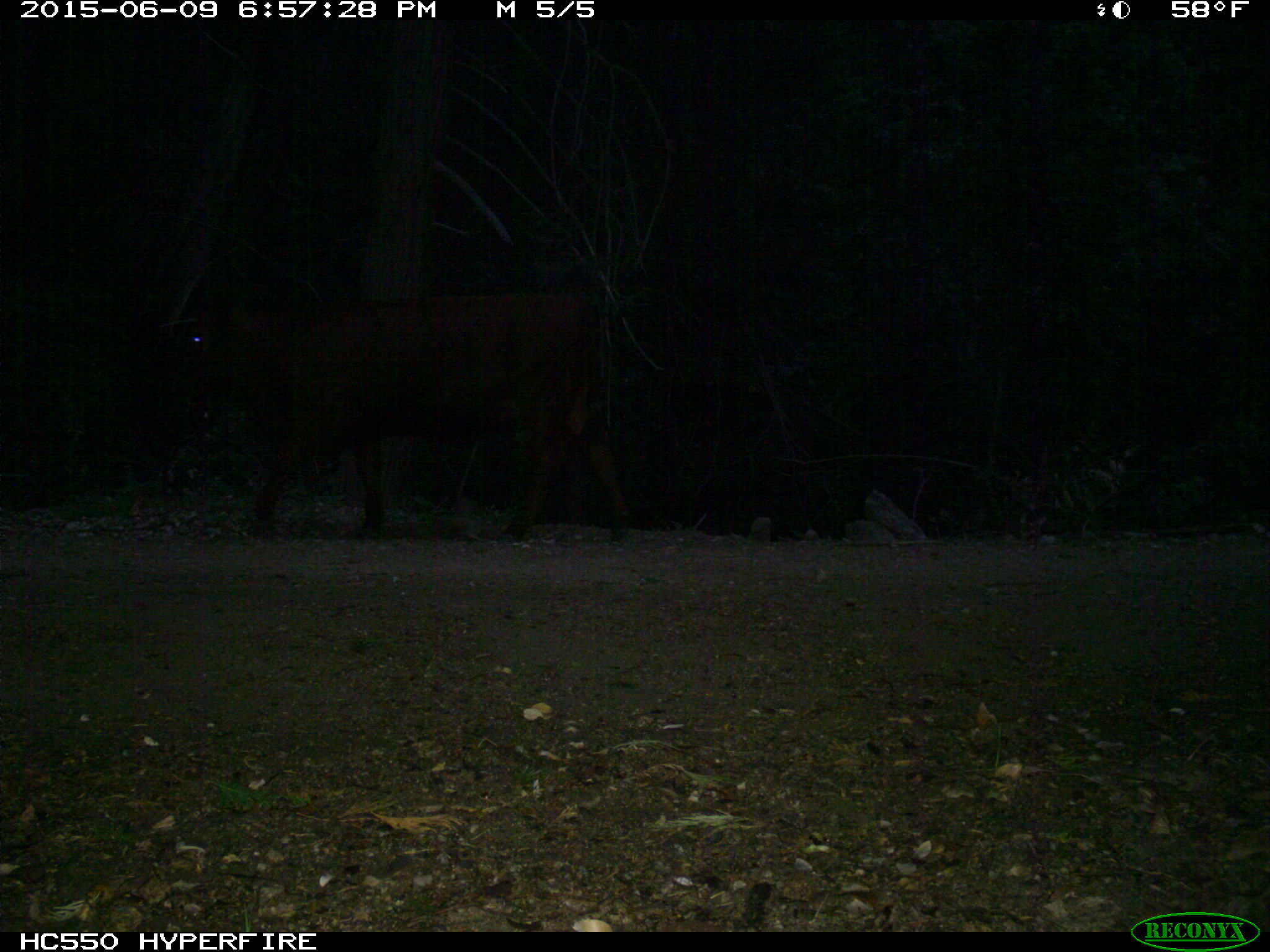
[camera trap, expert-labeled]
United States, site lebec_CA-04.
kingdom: Animalia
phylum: Chordata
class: Mammalia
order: Artiodactyla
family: Bovidae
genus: Bos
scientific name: Bos taurus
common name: domestic cow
Bos taurus (domestic cow).